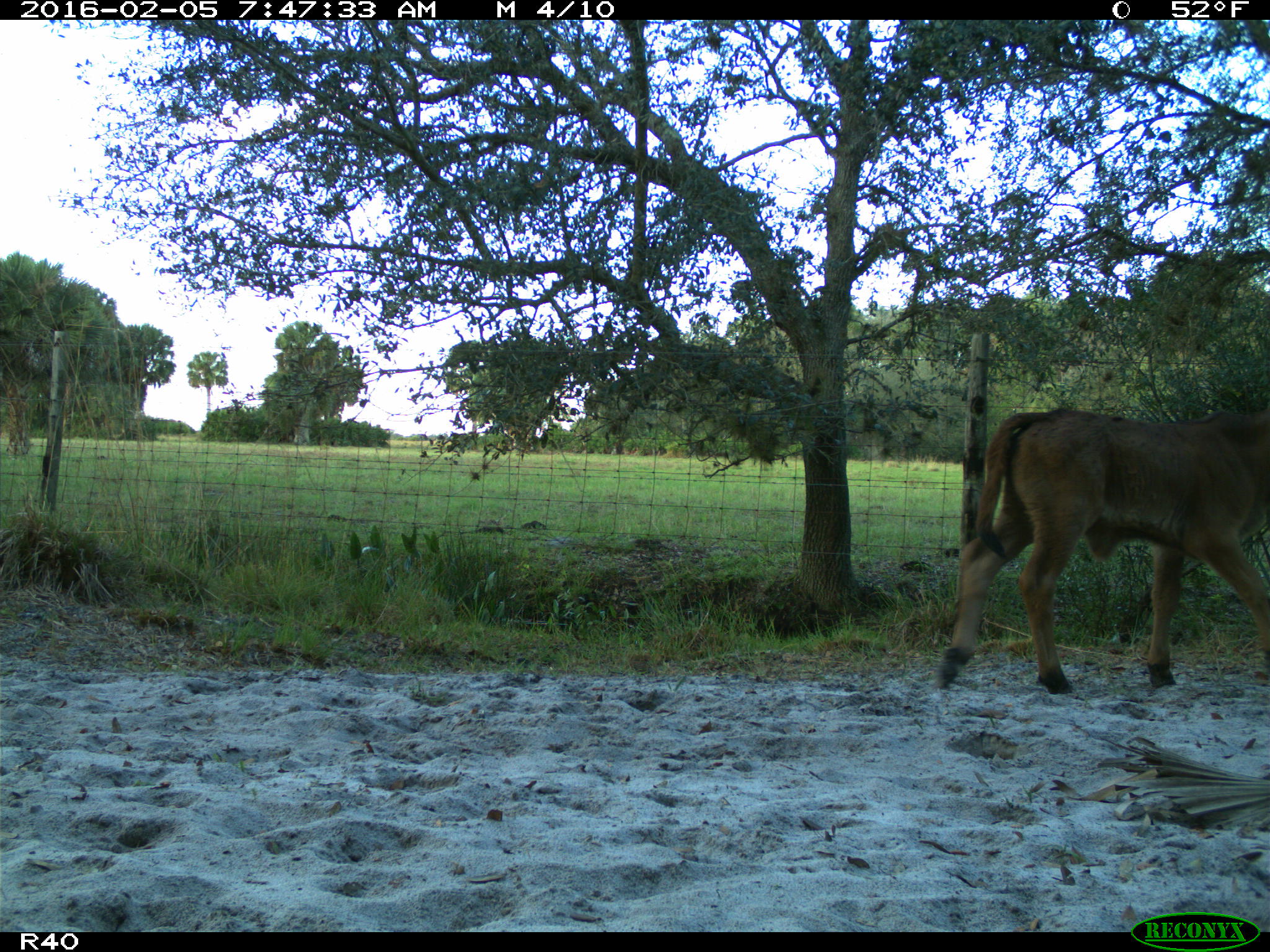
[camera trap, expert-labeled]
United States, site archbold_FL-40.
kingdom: Animalia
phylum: Chordata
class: Mammalia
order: Artiodactyla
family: Bovidae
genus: Bos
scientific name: Bos taurus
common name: domestic cow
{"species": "Bos taurus (domestic cow)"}